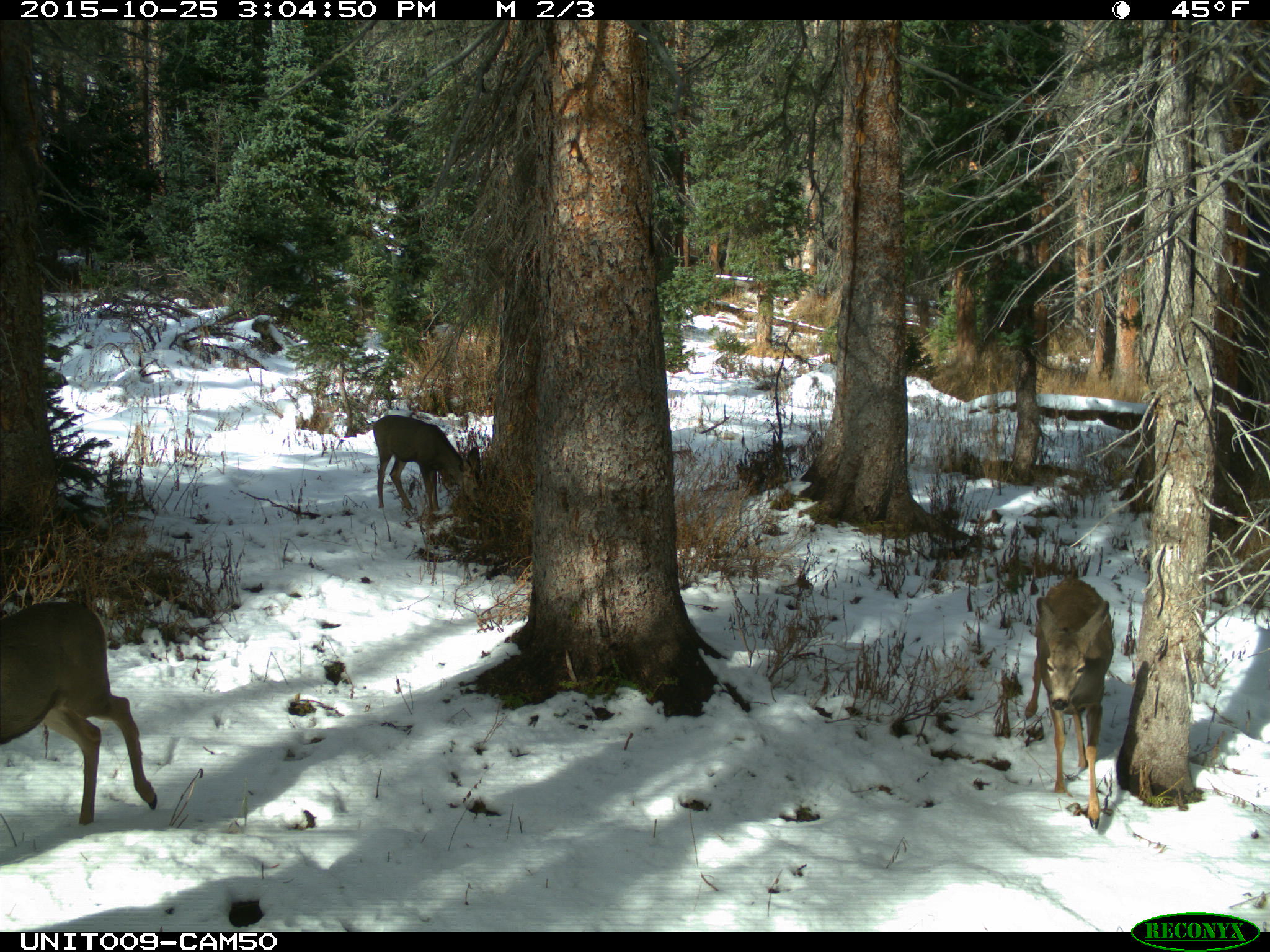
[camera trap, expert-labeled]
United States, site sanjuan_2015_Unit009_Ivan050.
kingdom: Animalia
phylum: Chordata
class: Mammalia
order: Artiodactyla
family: Cervidae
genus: Odocoileus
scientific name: Odocoileus hemionus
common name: mule deer